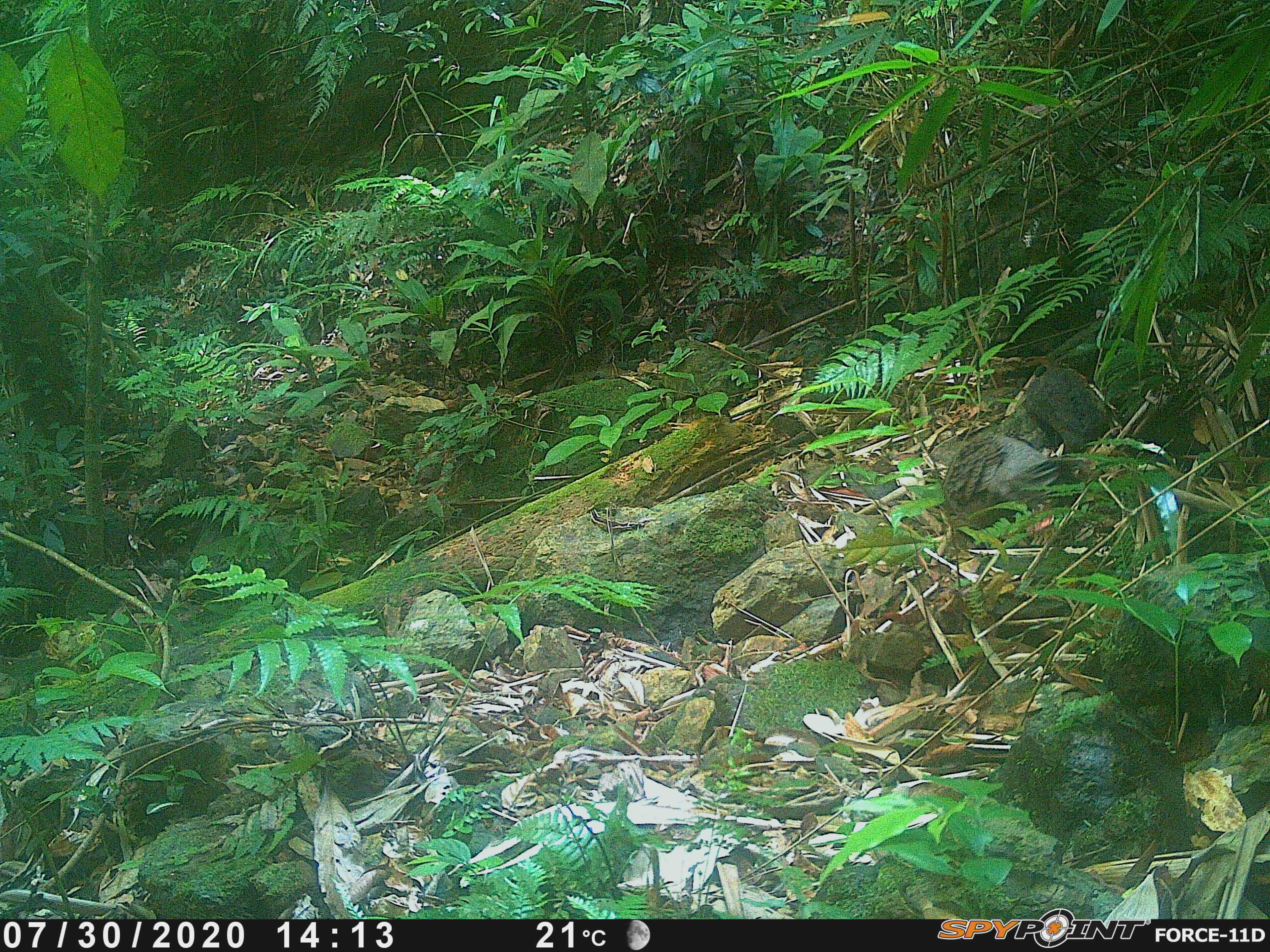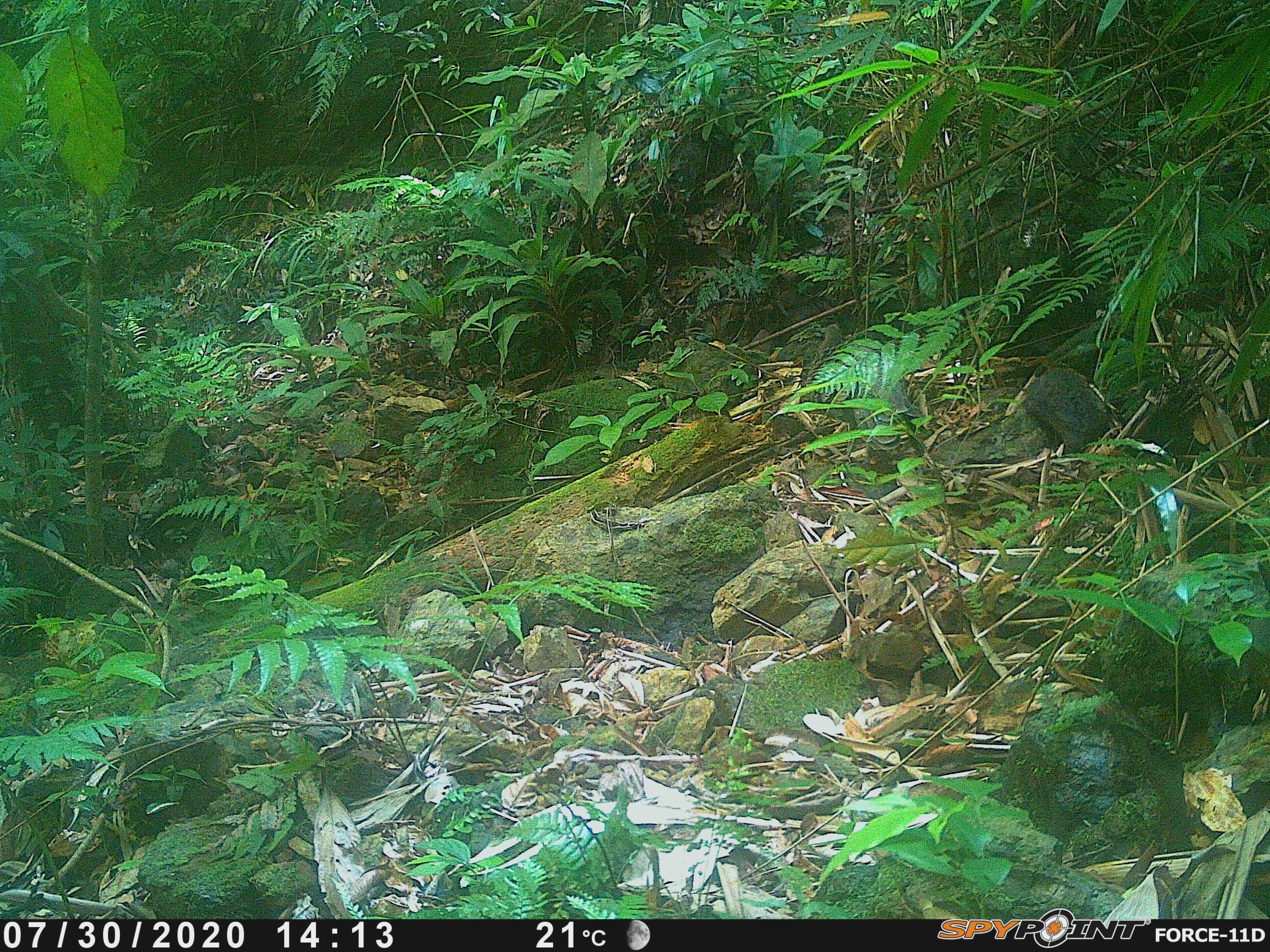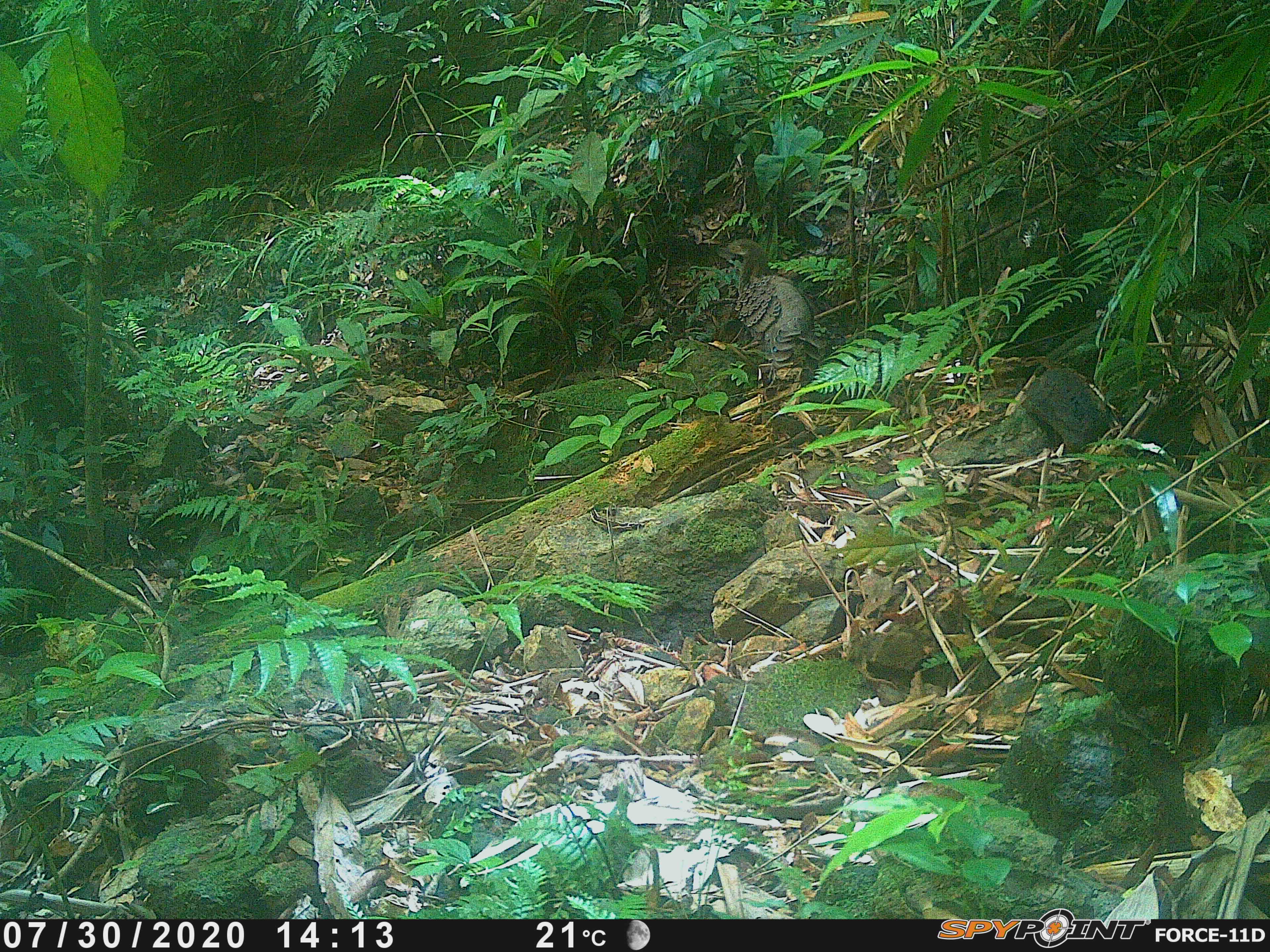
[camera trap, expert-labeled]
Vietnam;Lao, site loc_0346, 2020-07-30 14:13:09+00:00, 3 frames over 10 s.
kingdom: Animalia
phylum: Chordata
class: Aves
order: Galliformes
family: Phasianidae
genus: Polyplectron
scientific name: Polyplectron bicalcaratum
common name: gray peacock-pheasant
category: grey peacock pheasant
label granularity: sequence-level